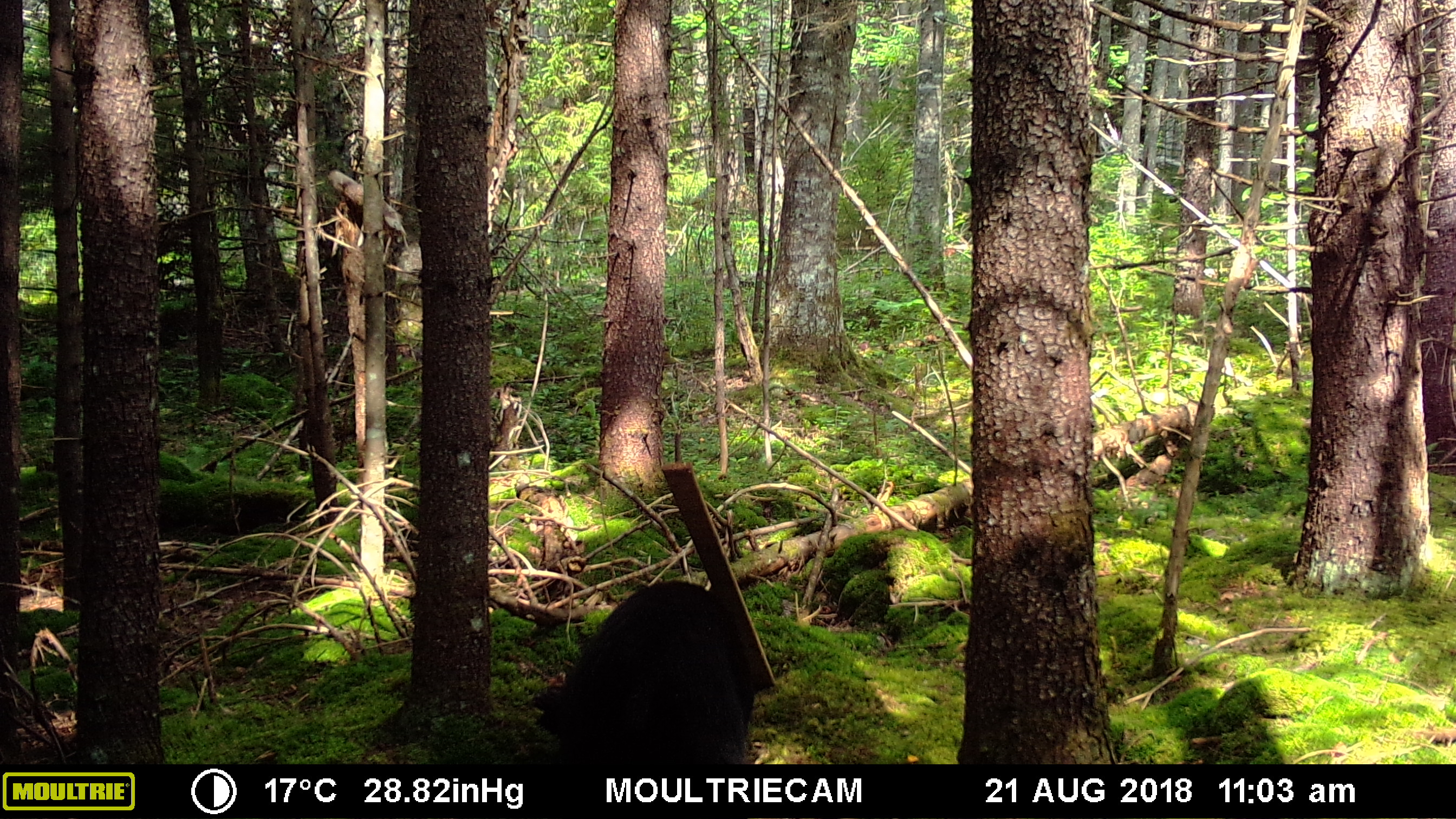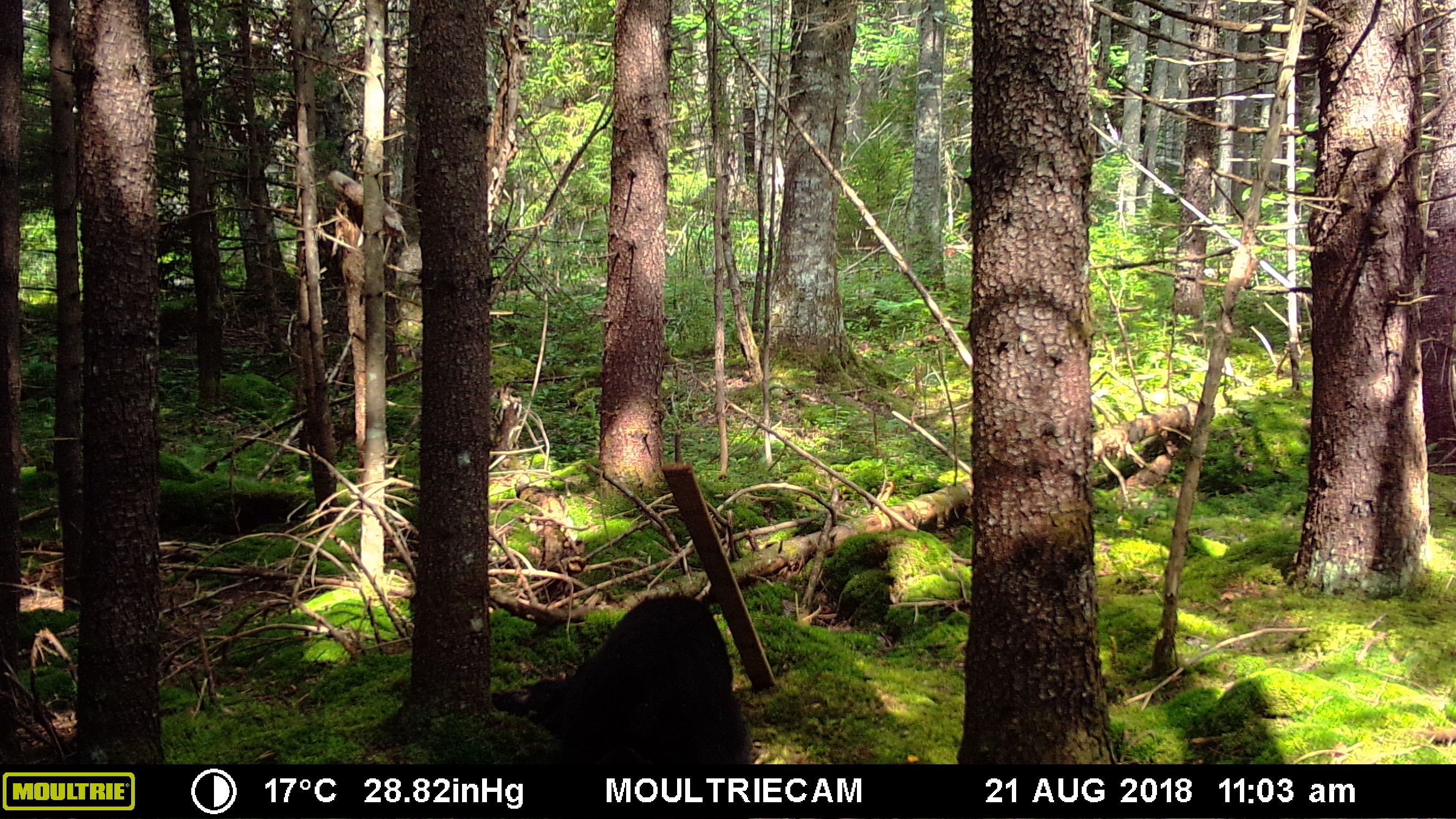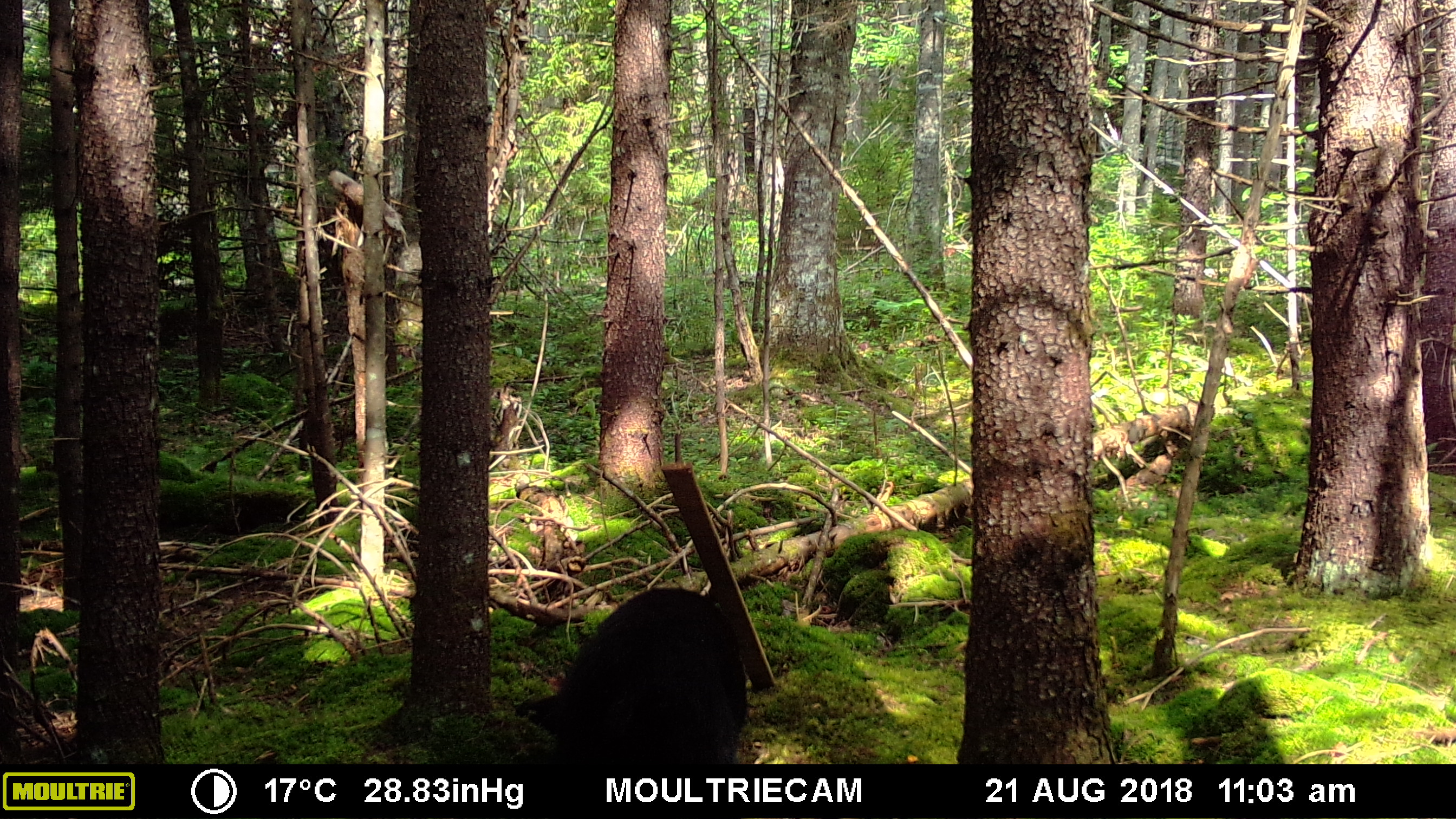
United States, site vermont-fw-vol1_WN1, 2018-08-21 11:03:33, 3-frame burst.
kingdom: Animalia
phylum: Chordata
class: Mammalia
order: Carnivora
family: Ursidae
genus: Ursus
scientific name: Ursus americanus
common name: black bear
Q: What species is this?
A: Black bear (Ursus americanus).